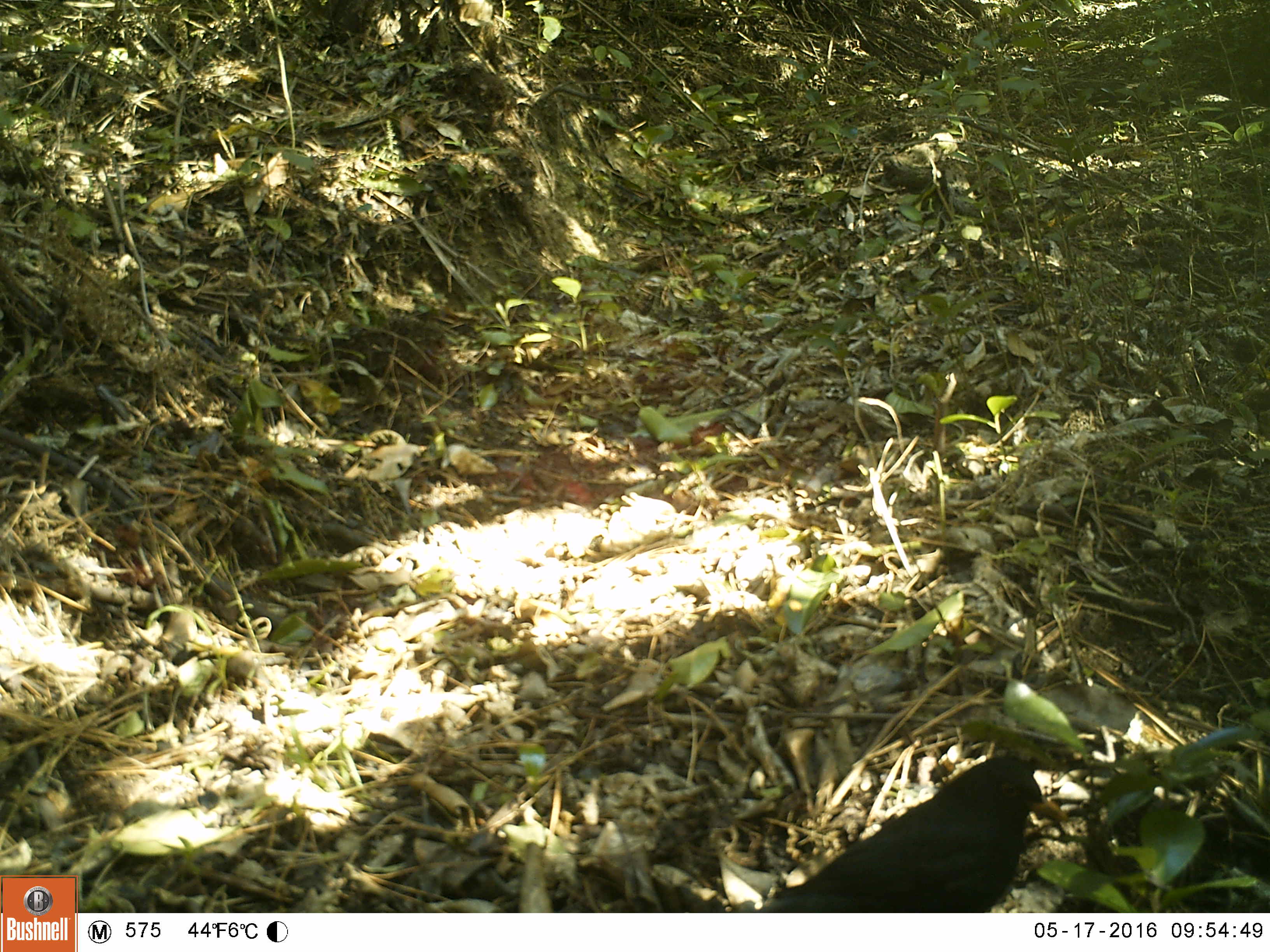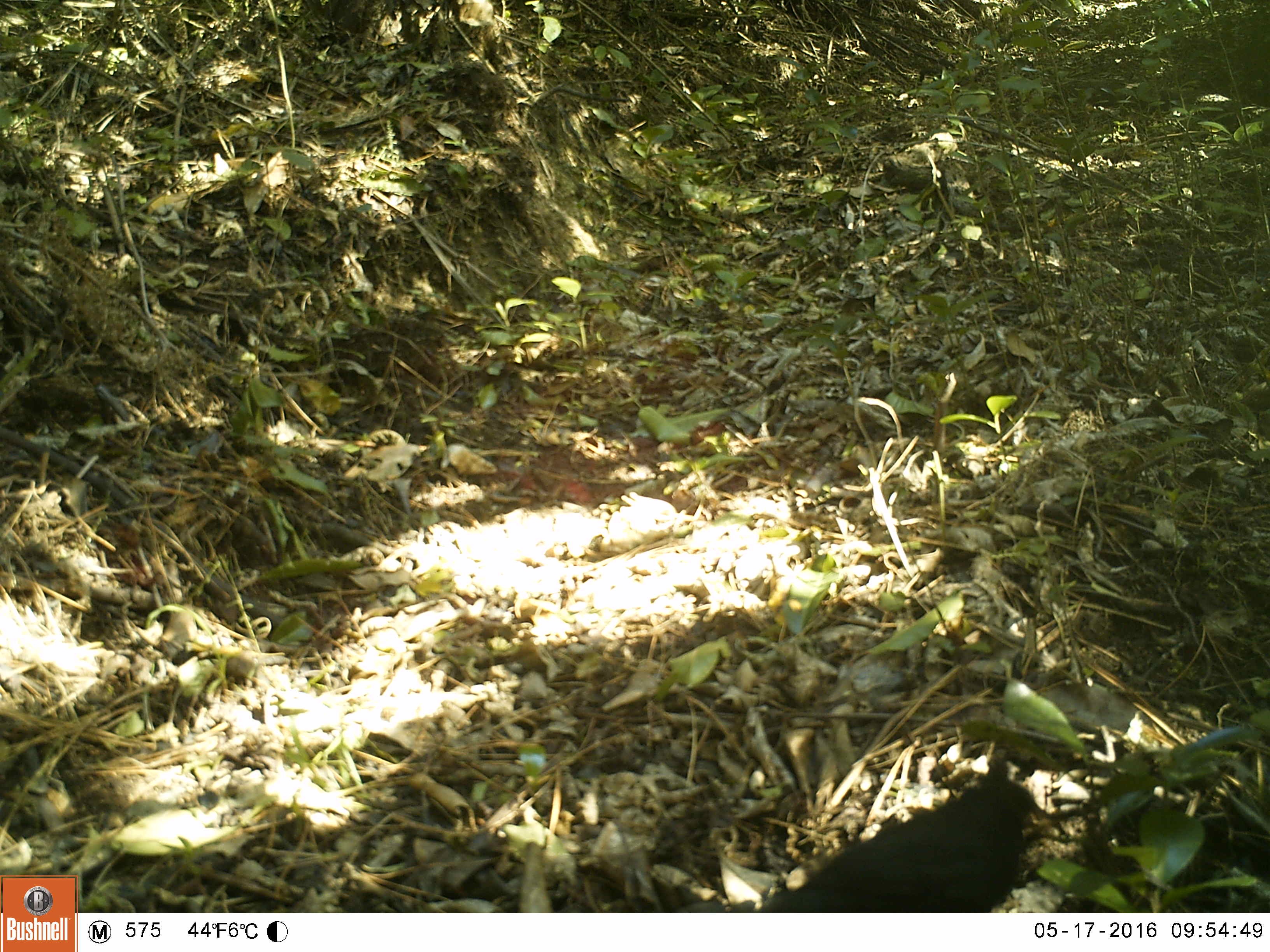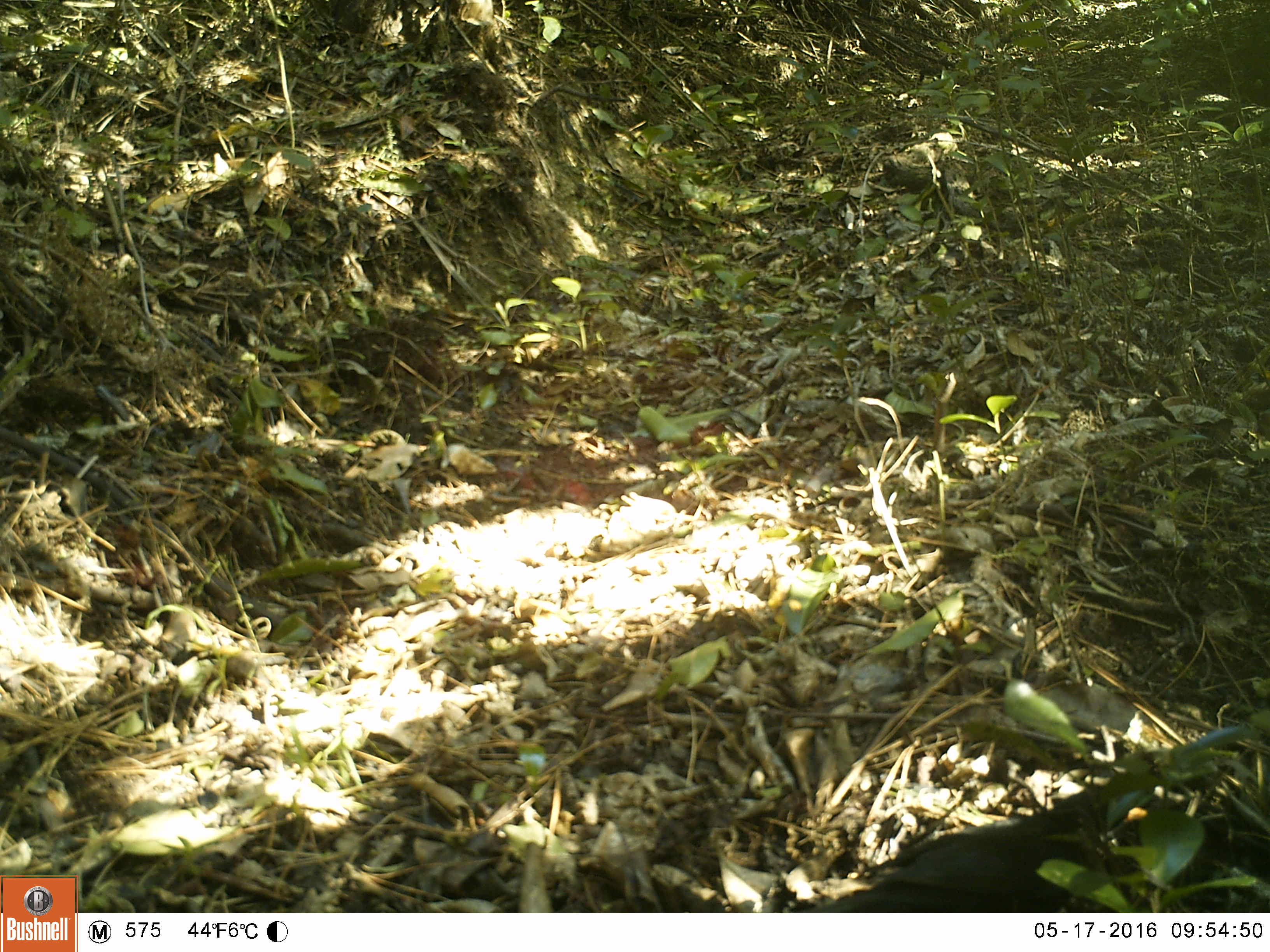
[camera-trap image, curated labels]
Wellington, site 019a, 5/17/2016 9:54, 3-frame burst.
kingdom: Animalia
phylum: Chordata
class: Aves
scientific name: Aves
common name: bird